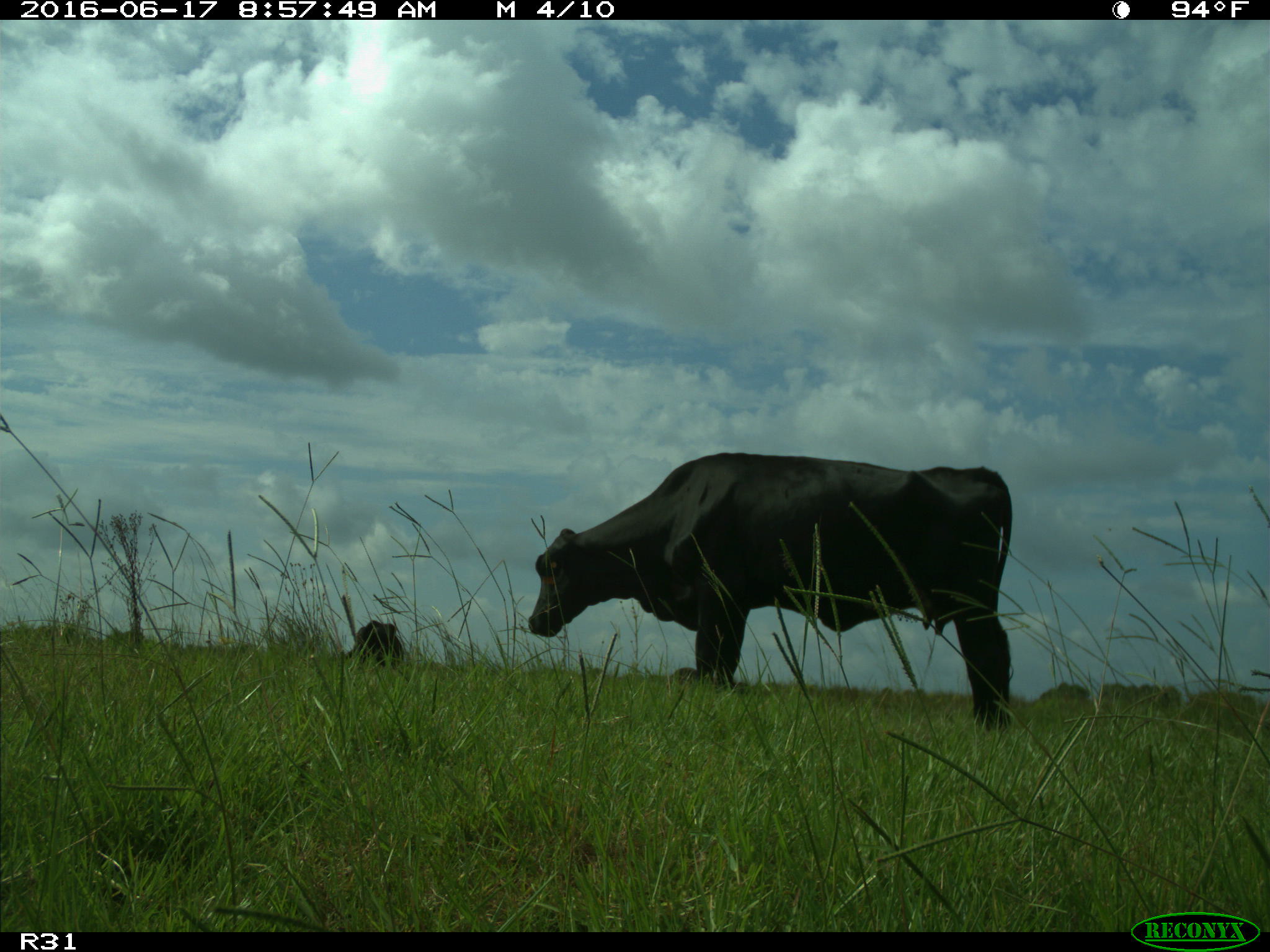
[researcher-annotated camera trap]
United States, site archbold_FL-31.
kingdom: Animalia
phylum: Chordata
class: Mammalia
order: Artiodactyla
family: Bovidae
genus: Bos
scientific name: Bos taurus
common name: domestic cow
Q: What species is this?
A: Bos taurus (domestic cow).